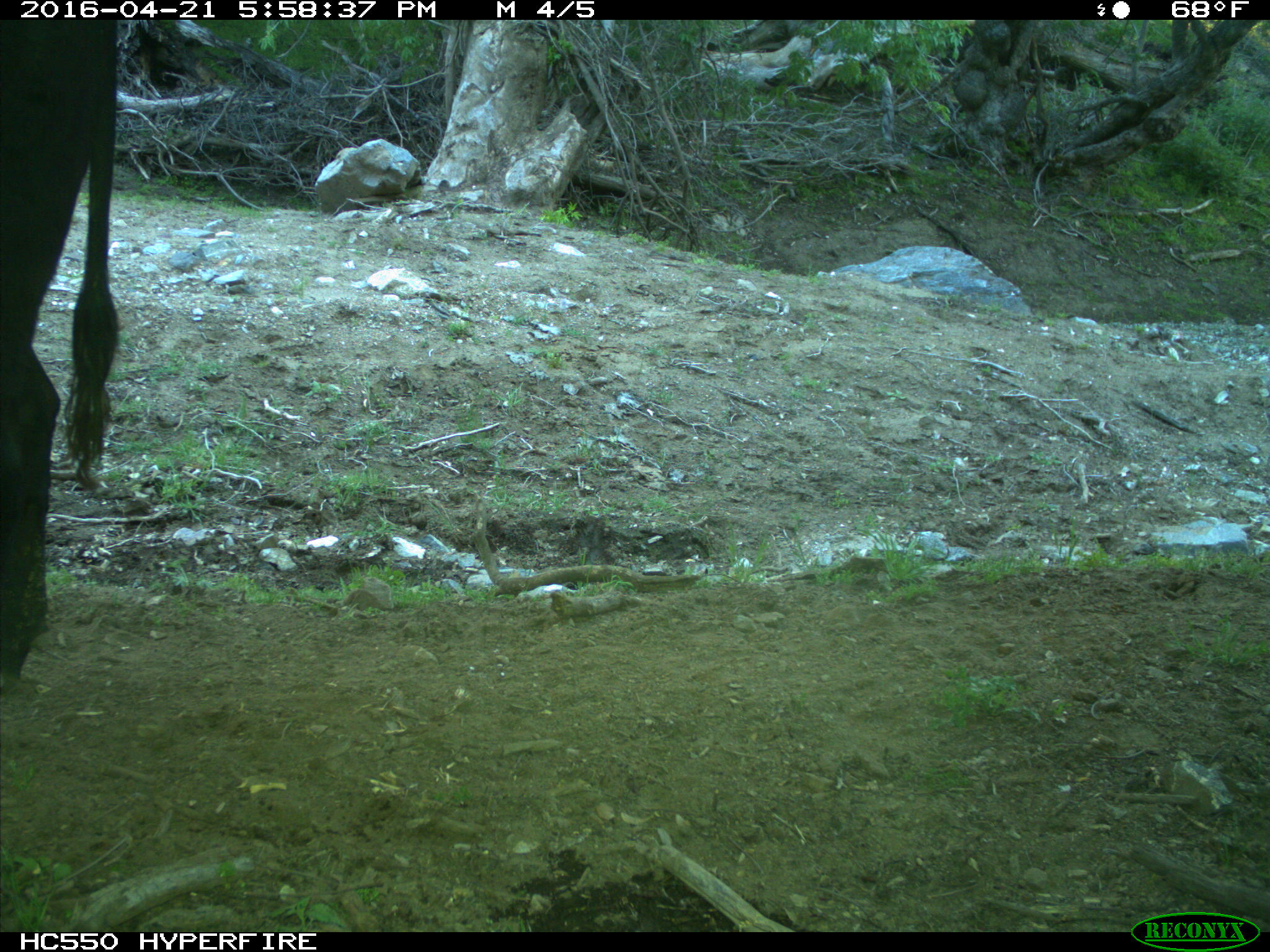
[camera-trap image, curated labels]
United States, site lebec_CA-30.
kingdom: Animalia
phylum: Chordata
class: Mammalia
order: Artiodactyla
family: Bovidae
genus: Bos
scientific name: Bos taurus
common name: domestic cow